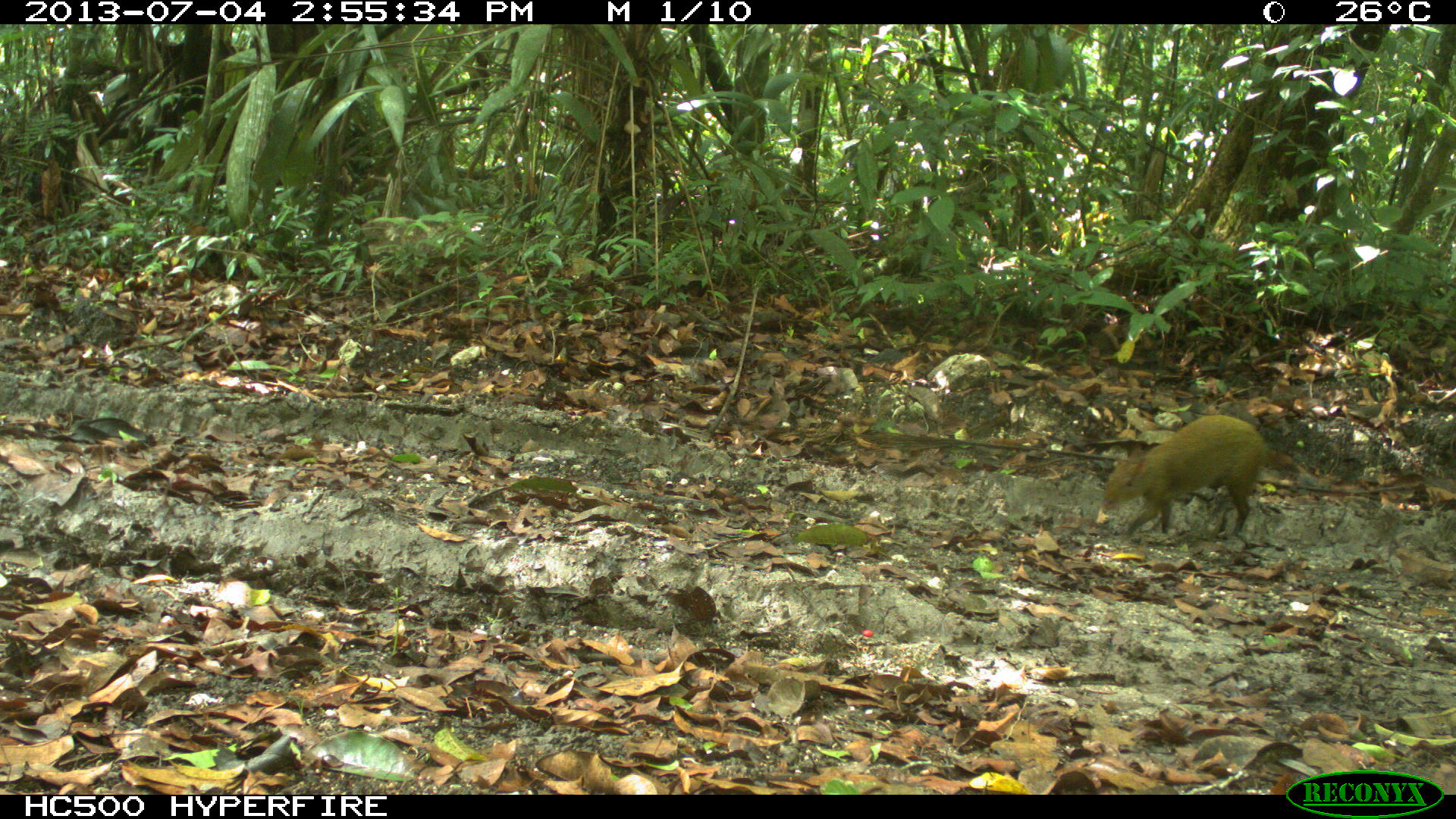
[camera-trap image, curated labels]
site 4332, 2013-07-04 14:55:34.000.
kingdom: Animalia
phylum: Chordata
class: Mammalia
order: Rodentia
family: Dasyproctidae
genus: Dasyprocta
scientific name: Dasyprocta punctata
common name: central american agouti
Dasyprocta punctata (central american agouti), count 1.